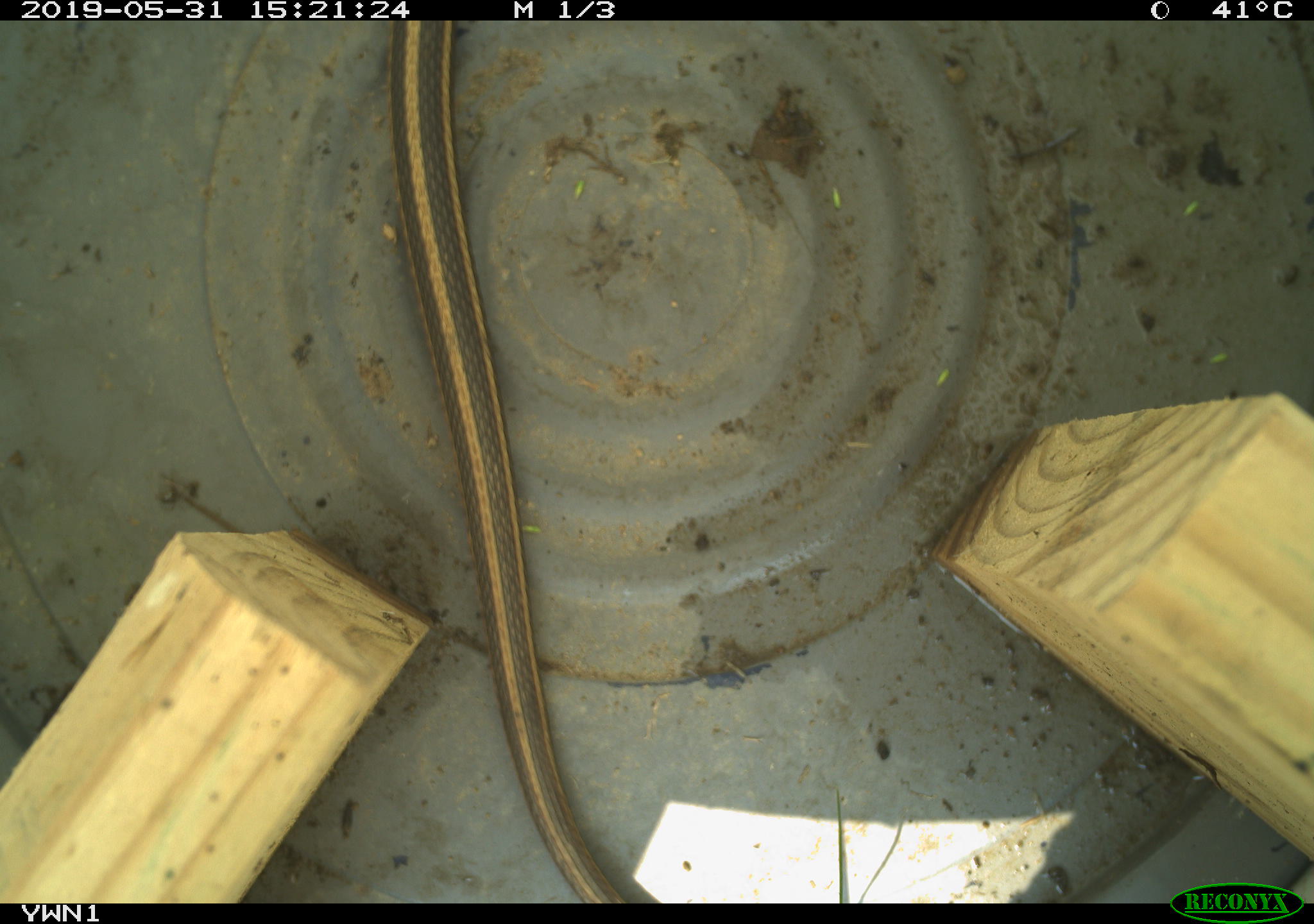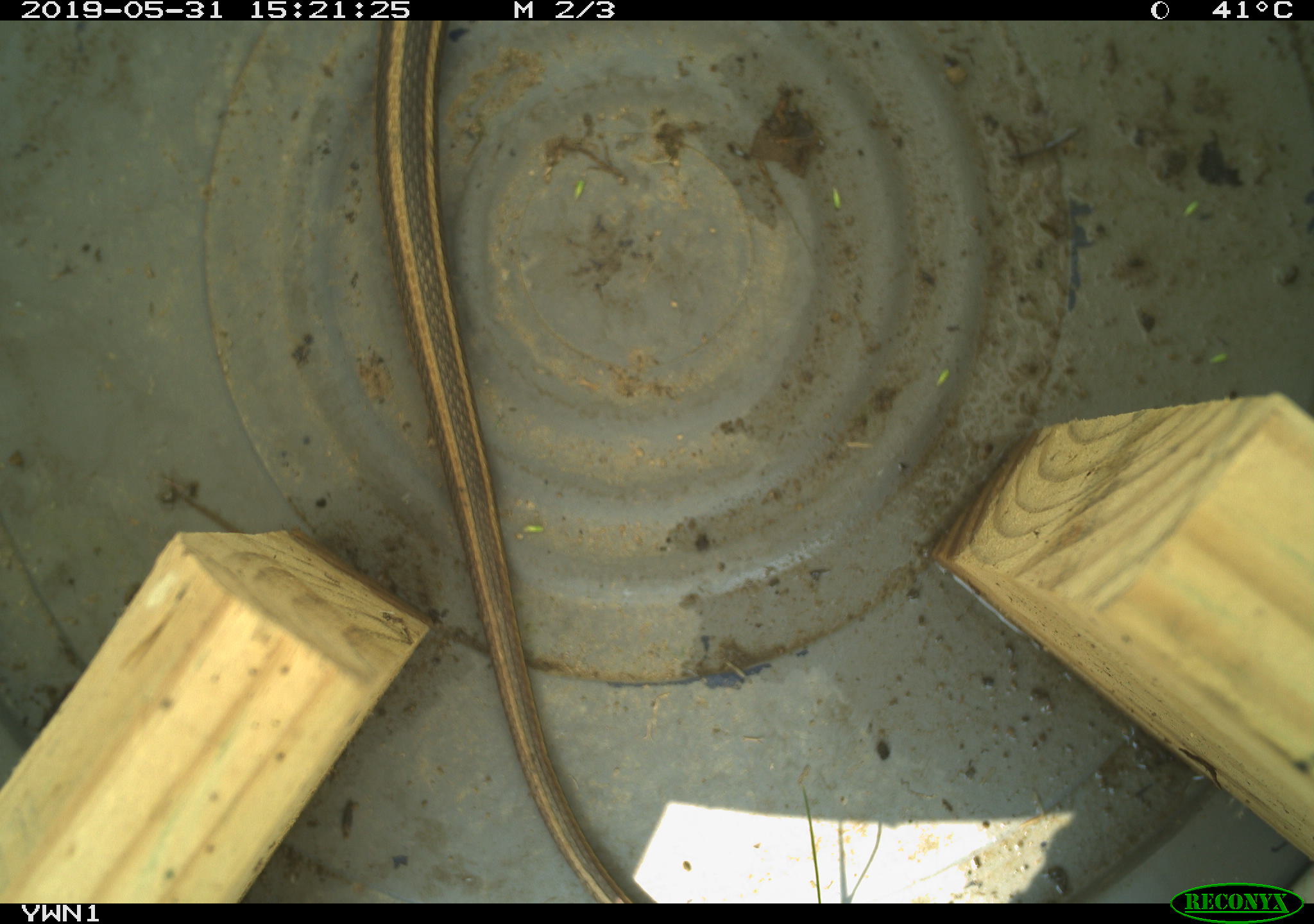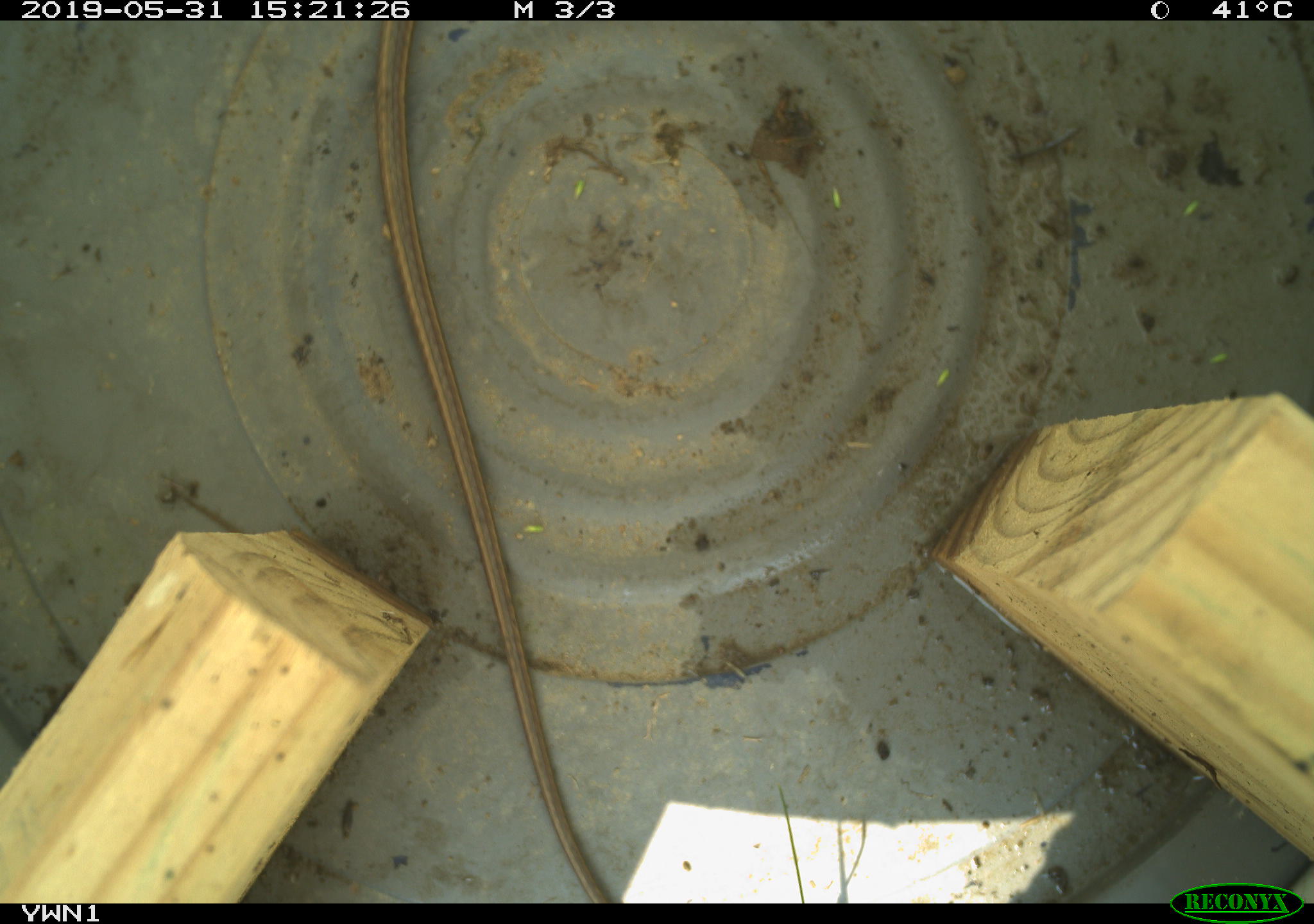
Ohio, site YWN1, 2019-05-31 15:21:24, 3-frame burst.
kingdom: Animalia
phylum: Chordata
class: Reptilia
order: Squamata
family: Colubridae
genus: Thamnophis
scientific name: Thamnophis sirtalis sirtalis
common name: eastern gartersnake